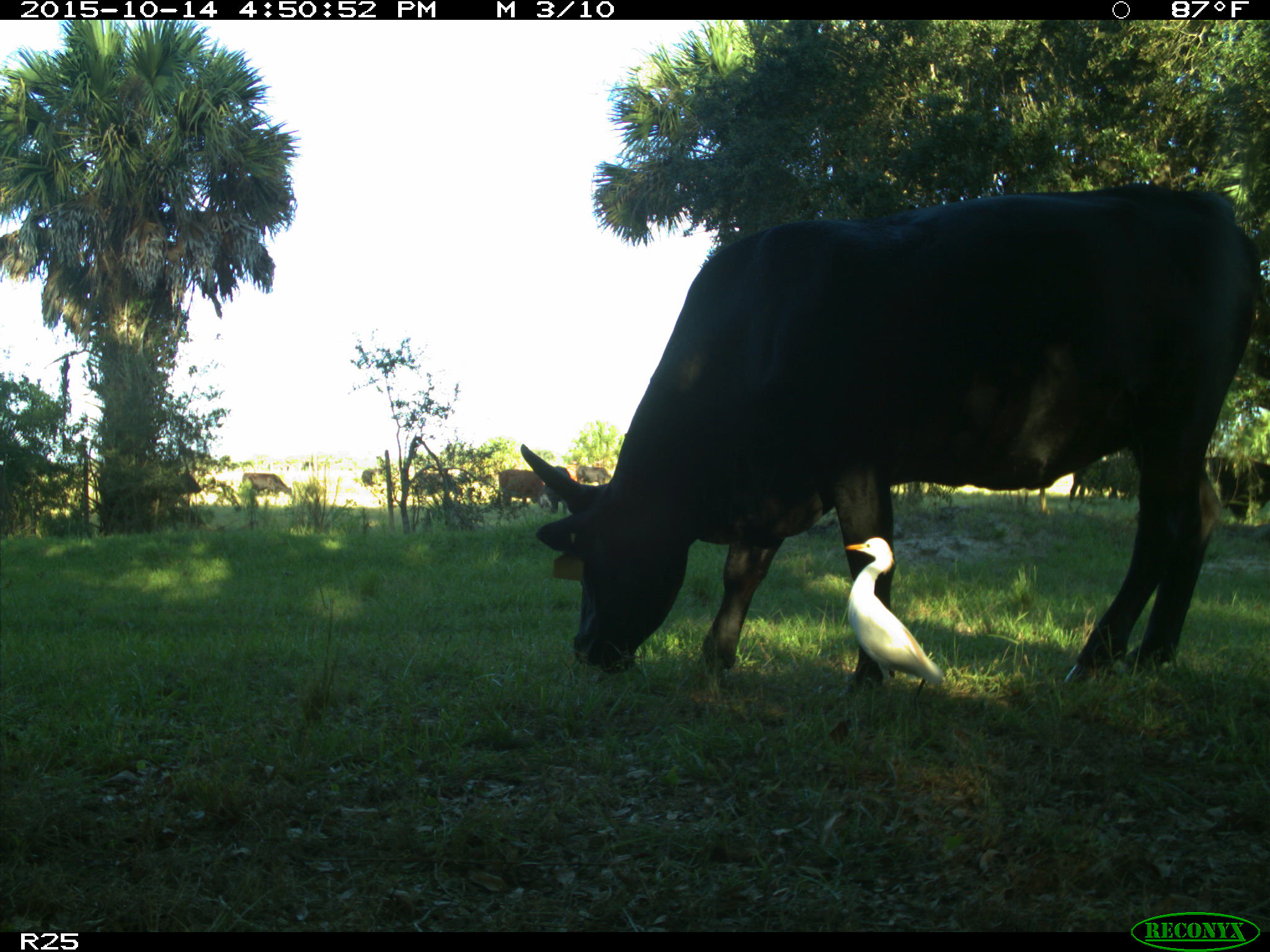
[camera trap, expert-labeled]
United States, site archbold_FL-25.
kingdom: Animalia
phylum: Chordata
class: Mammalia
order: Artiodactyla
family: Bovidae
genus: Bos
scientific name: Bos taurus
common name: domestic cow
Bos taurus (domestic cow).